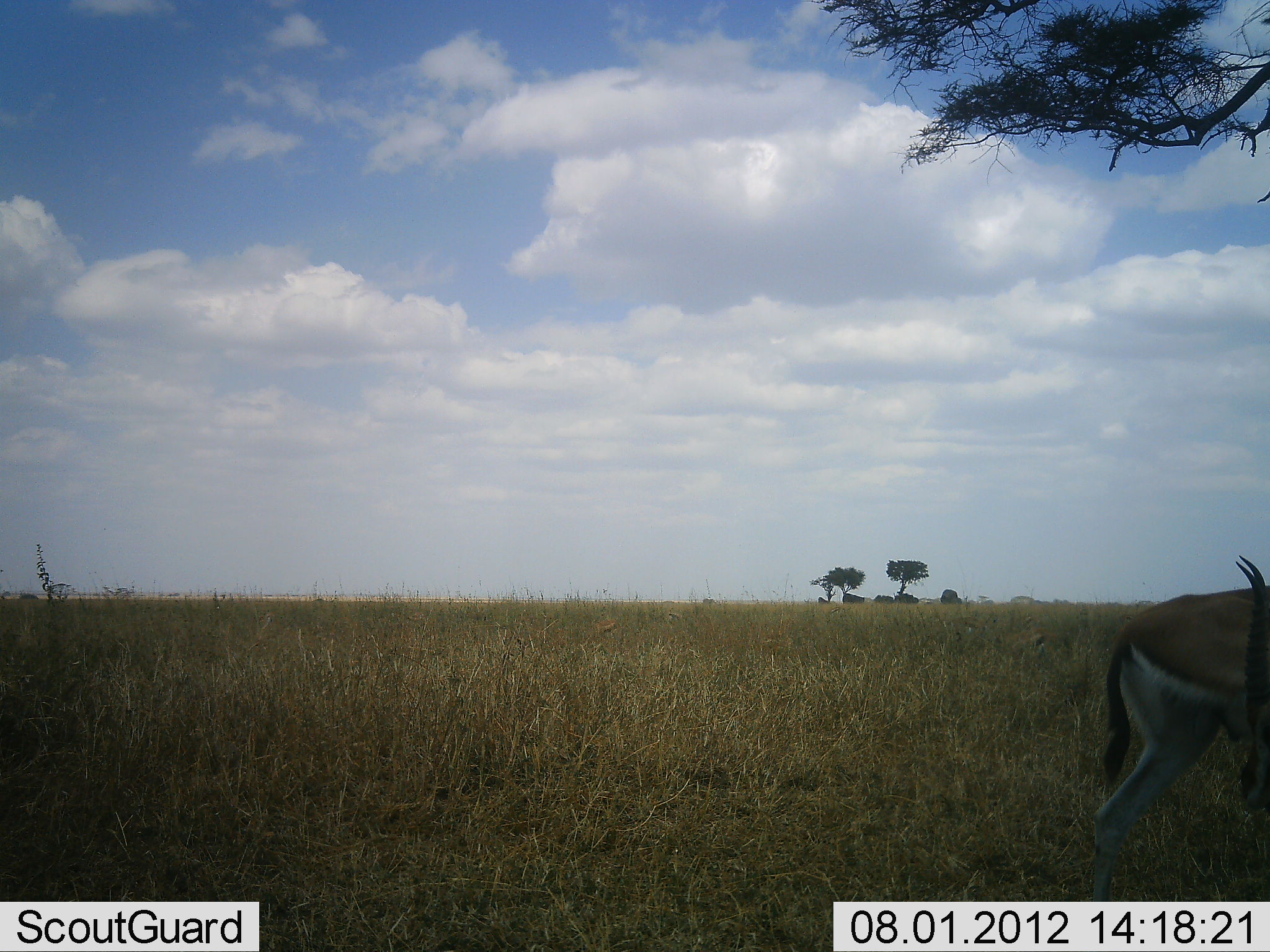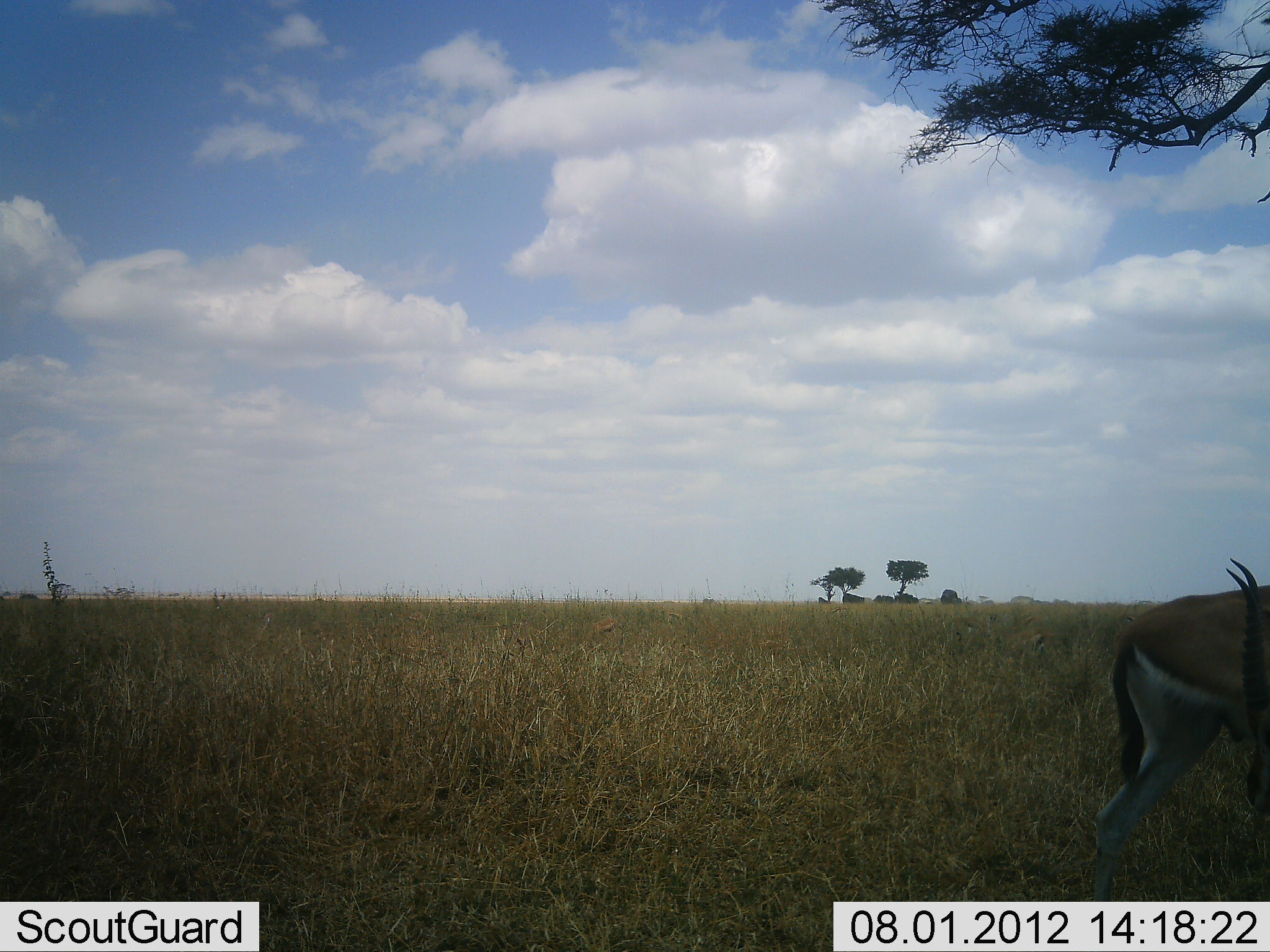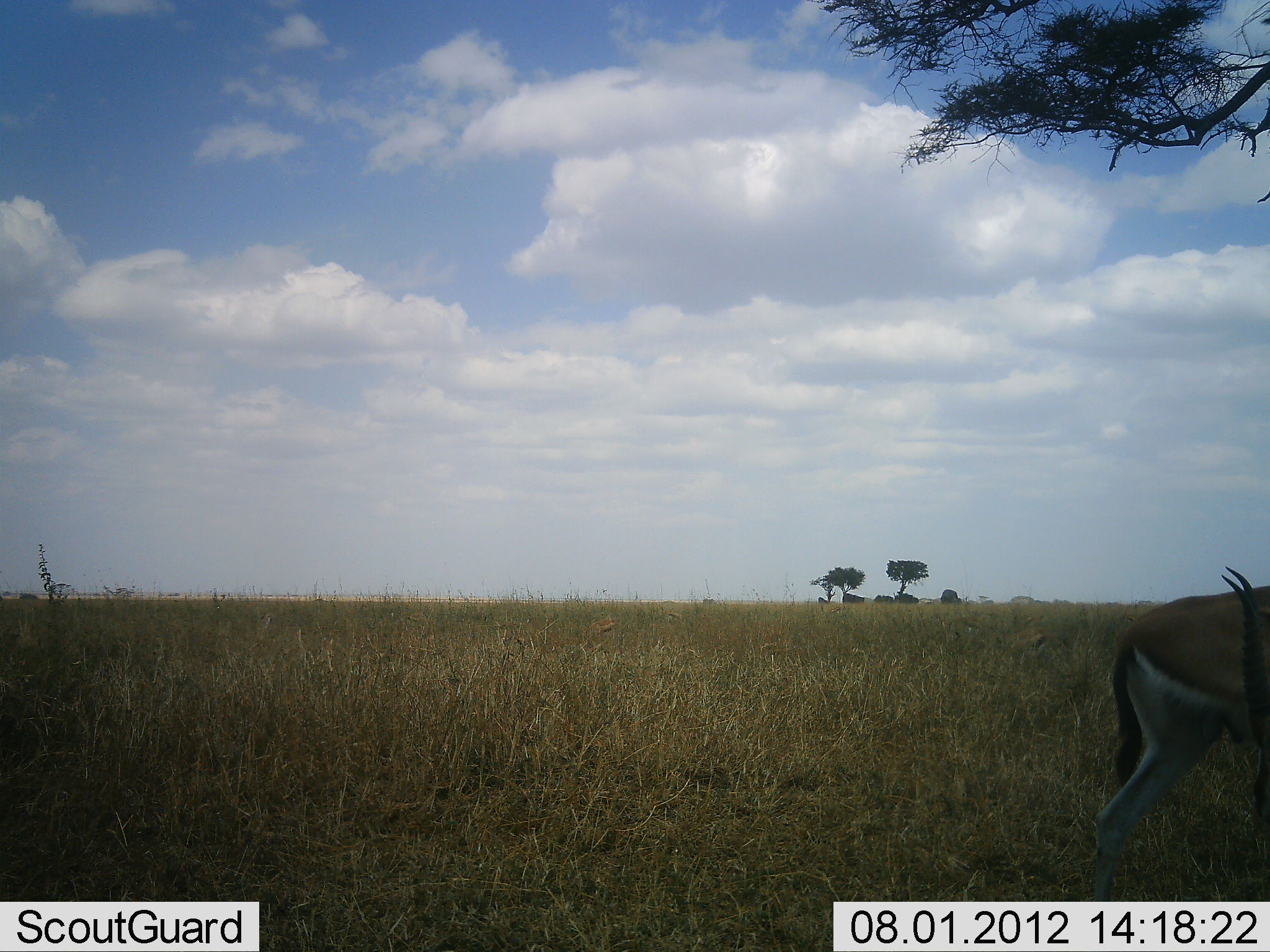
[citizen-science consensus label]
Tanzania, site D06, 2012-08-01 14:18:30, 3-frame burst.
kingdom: Animalia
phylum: Chordata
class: Mammalia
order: Artiodactyla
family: Bovidae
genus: Eudorcas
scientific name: Eudorcas thomsonii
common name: thomson's gazelle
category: gazellethomsons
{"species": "gazellethomsons (thomson's gazelle) (Eudorcas thomsonii)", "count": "1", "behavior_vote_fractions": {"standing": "90%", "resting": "10%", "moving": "0%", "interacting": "0%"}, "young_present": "0%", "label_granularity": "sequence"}